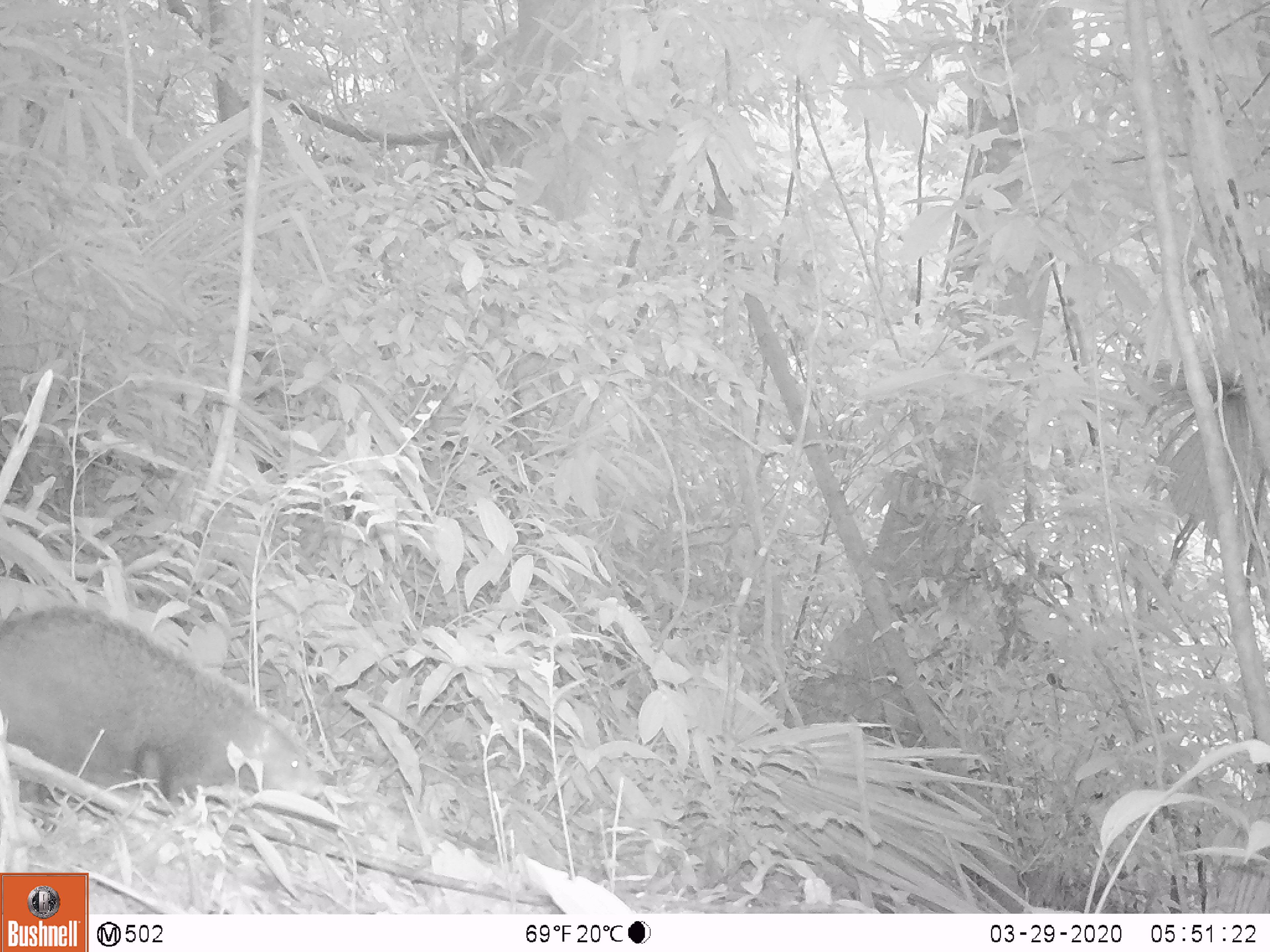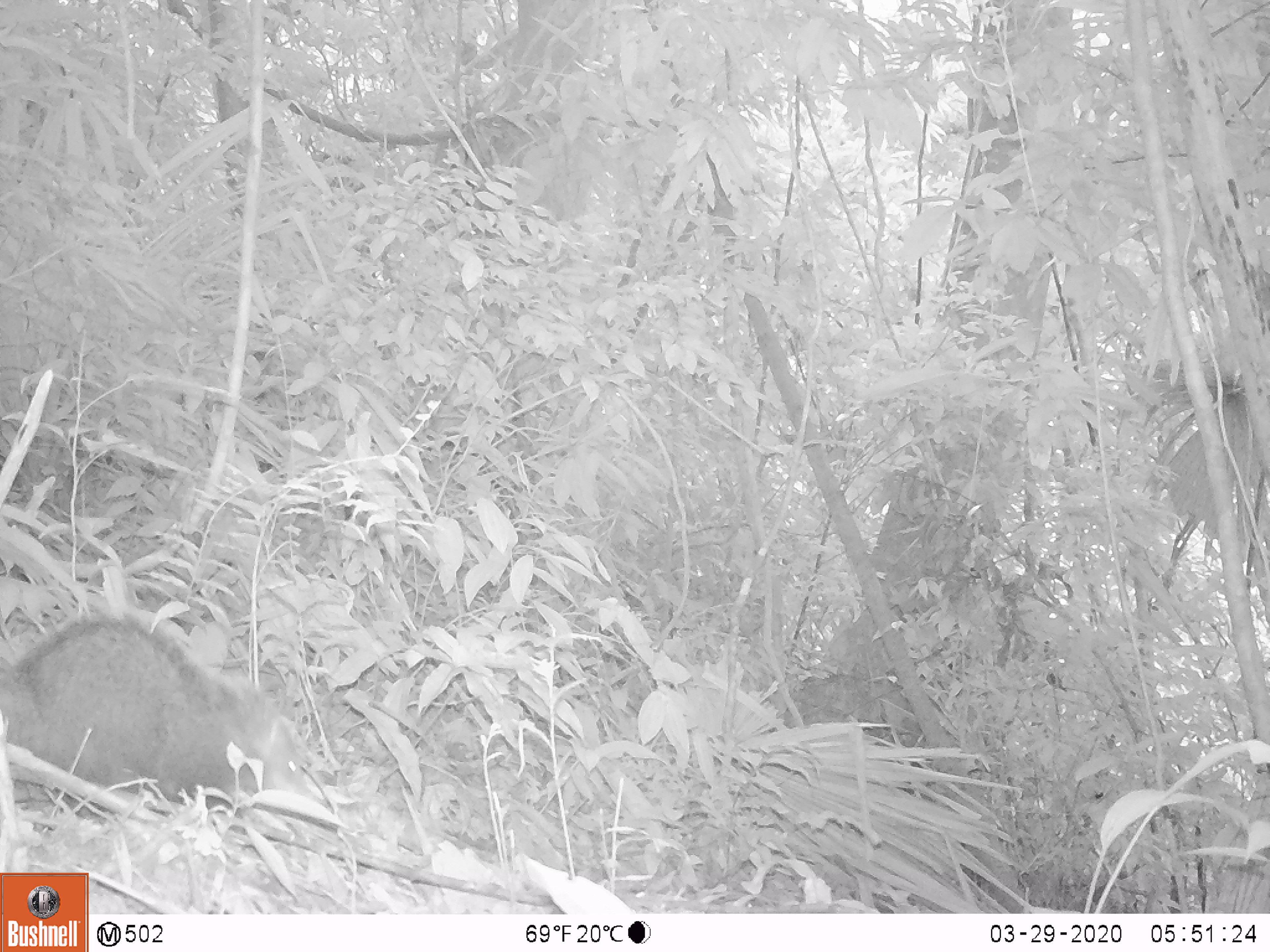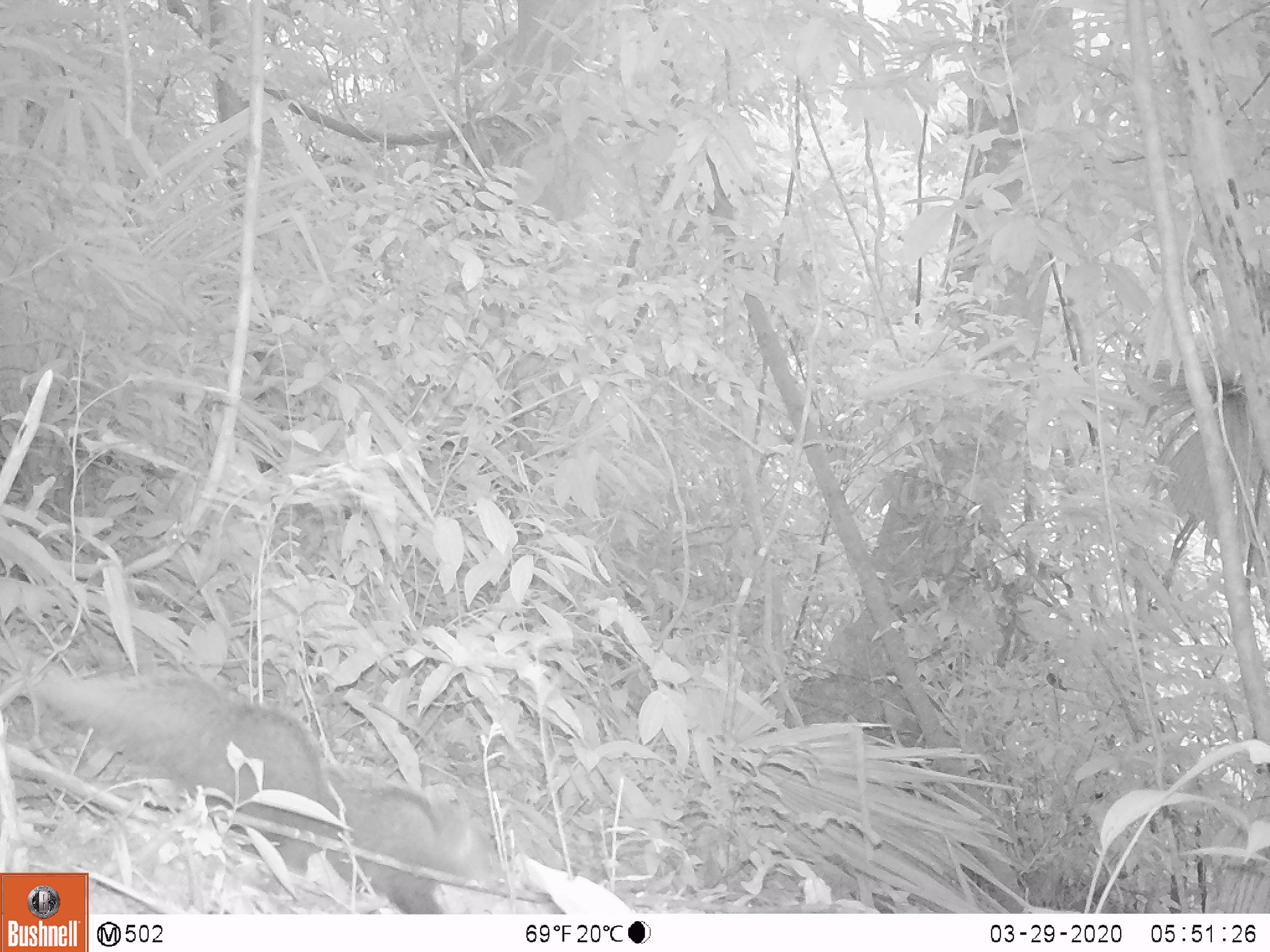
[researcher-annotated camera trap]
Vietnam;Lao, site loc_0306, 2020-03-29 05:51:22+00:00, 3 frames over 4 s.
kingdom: Animalia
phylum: Chordata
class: Mammalia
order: Carnivora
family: Herpestidae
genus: Urva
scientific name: Urva urva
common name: crab-eating mongoose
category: crab eating mongoose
Crab eating mongoose (crab-eating mongoose) (Urva urva). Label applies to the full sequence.